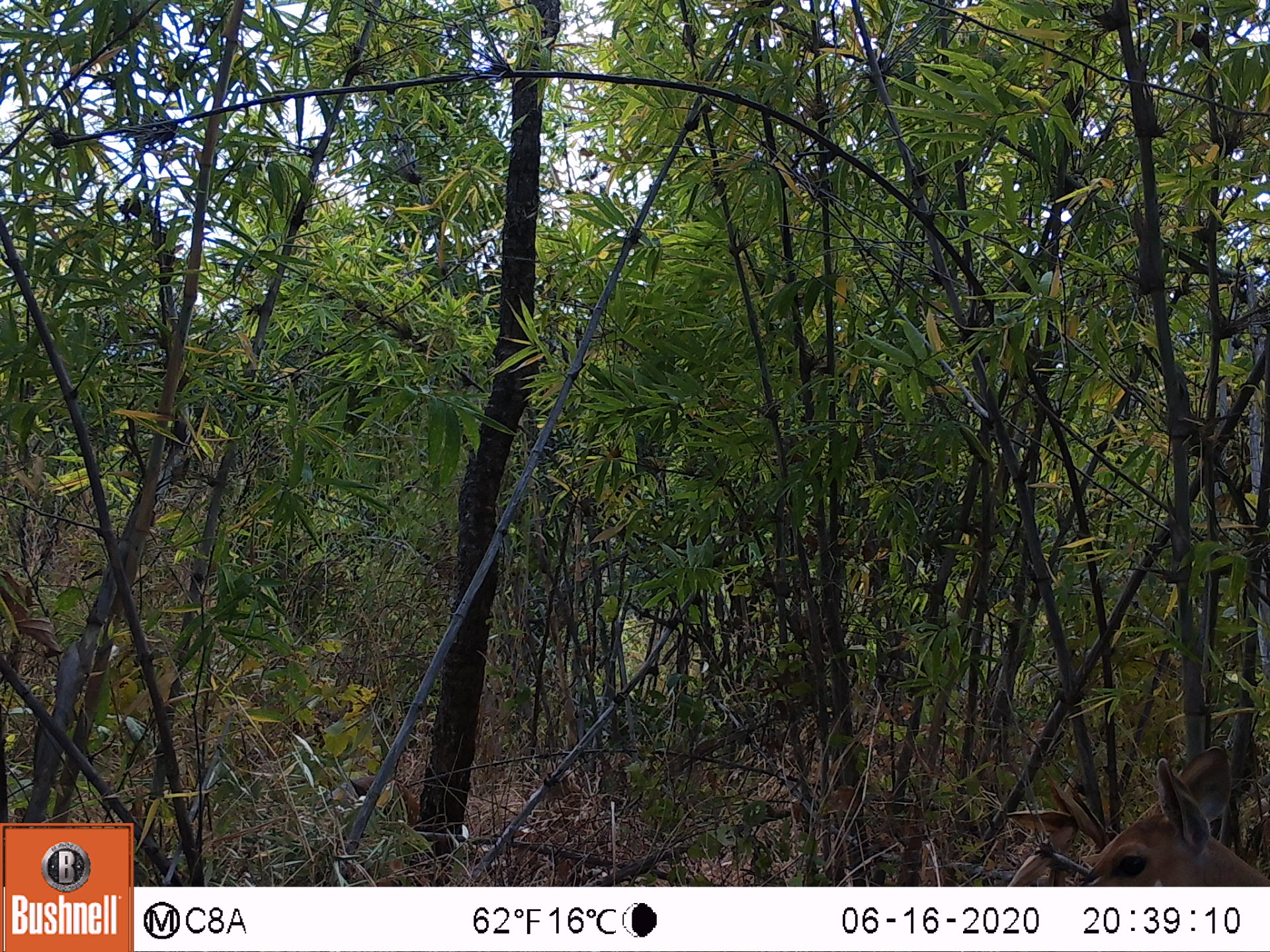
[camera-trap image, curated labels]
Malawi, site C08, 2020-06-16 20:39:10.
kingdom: Animalia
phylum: Chordata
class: Mammalia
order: Artiodactyla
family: Bovidae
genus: Tragelaphus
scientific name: Tragelaphus sylvaticus sylvaticus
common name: cape bushbuck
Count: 1.